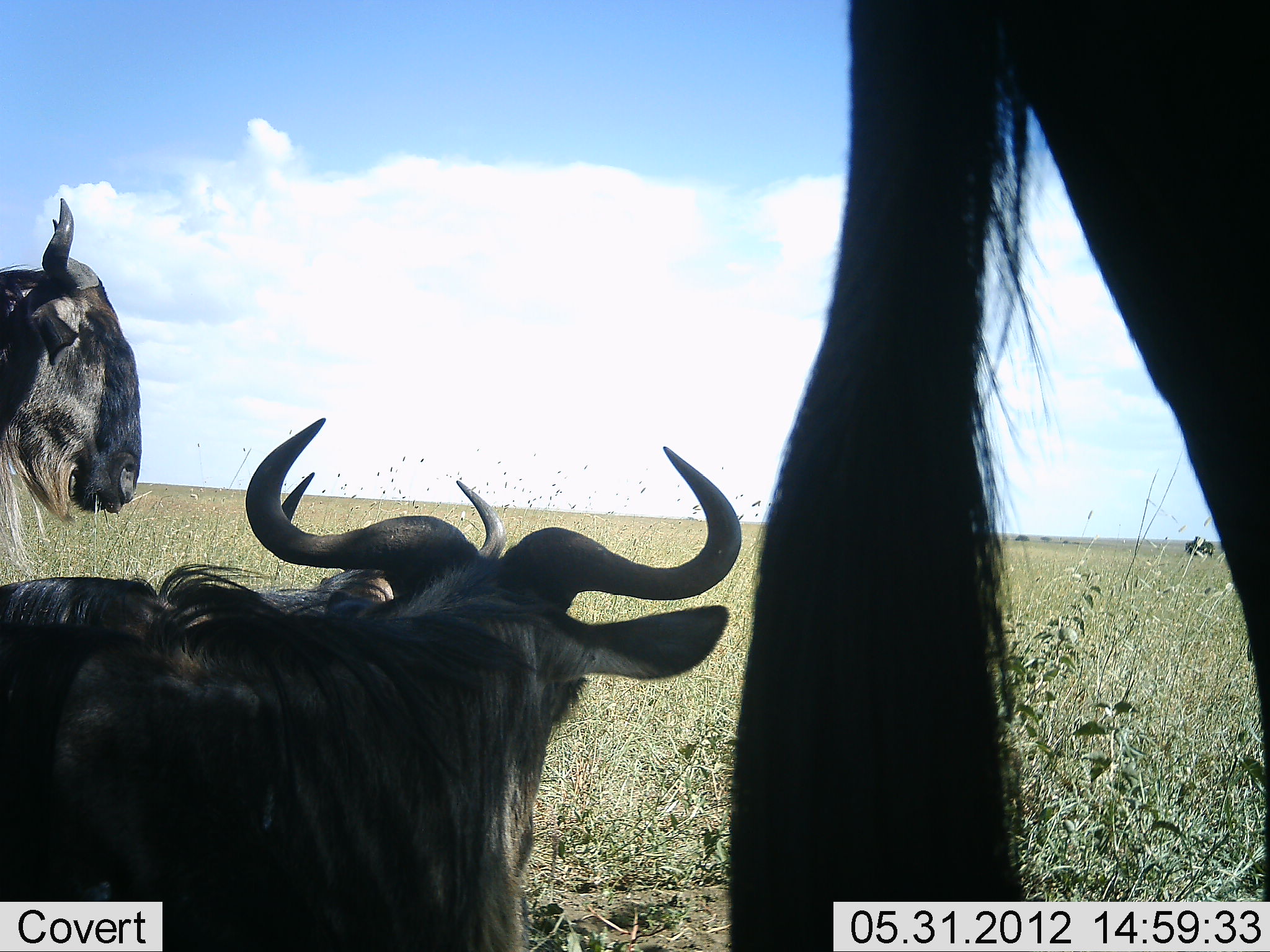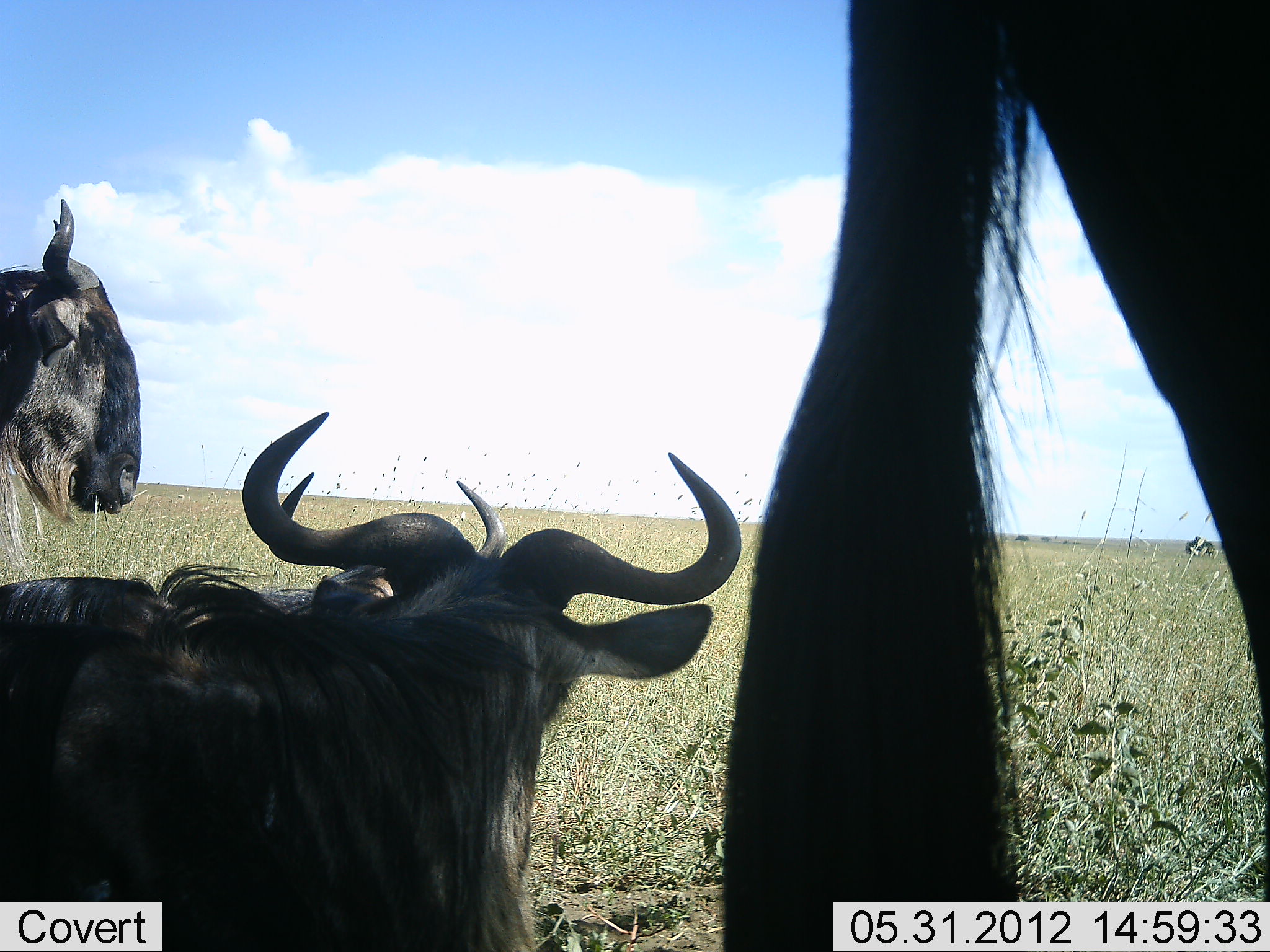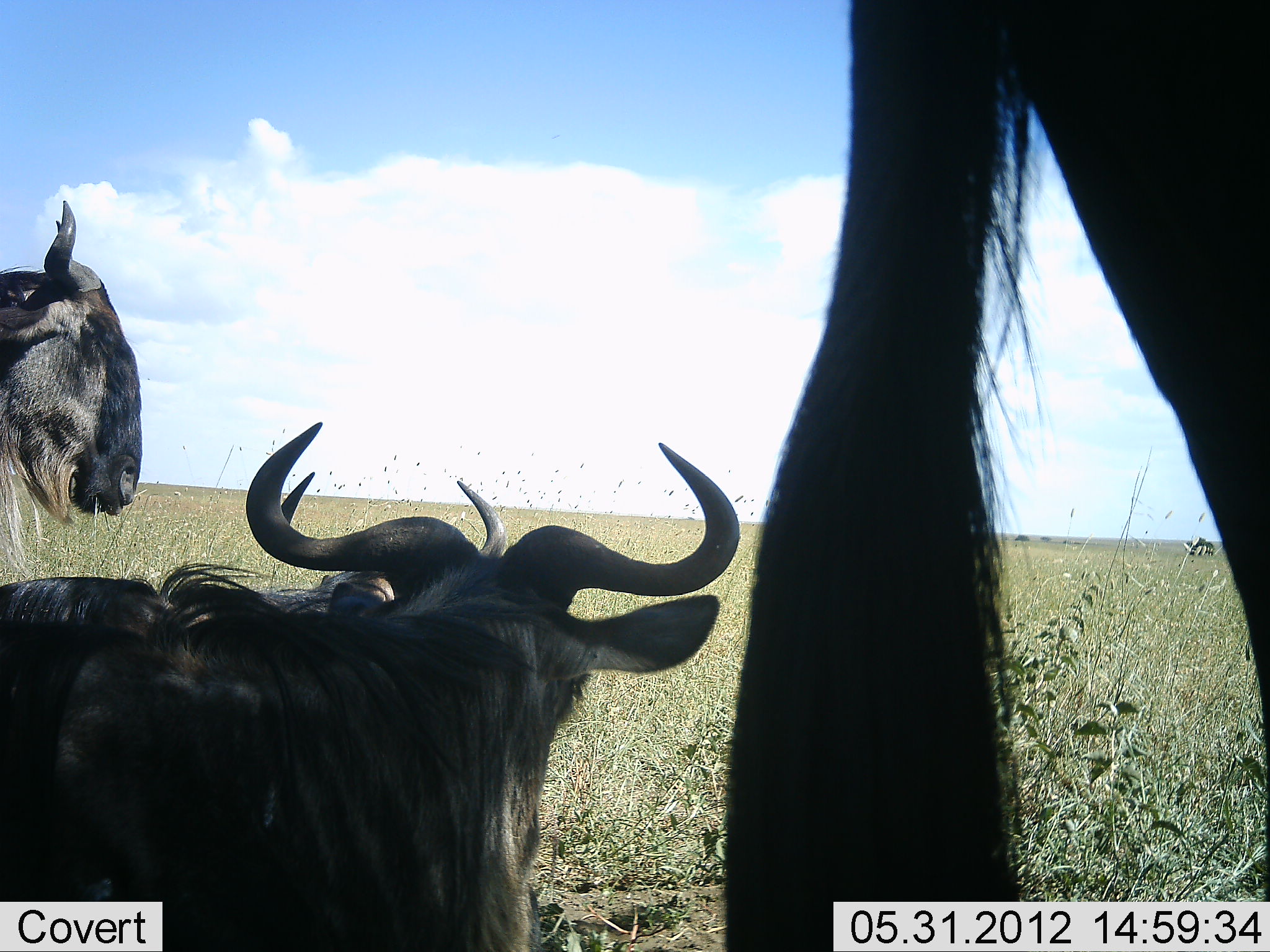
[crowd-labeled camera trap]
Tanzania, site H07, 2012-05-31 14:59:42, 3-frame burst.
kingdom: Animalia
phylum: Chordata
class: Mammalia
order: Artiodactyla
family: Bovidae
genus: Connochaetes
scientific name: Connochaetes taurinus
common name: blue wildebeest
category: wildebeest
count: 4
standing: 90%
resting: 80%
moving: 10%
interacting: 0%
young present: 0%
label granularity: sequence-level